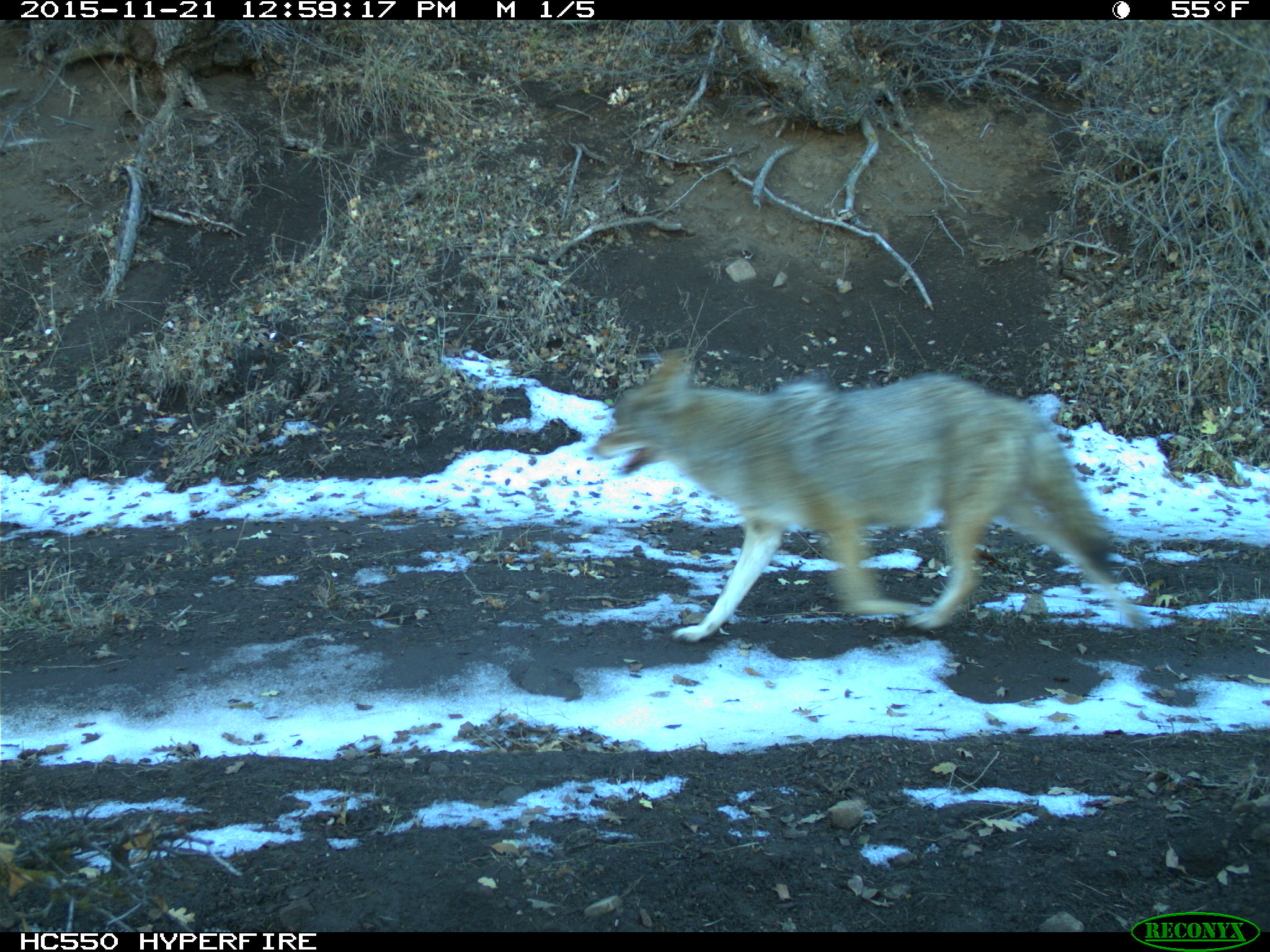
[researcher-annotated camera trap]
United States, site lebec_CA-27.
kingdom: Animalia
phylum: Chordata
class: Mammalia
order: Carnivora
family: Canidae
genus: Canis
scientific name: Canis latrans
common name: coyote